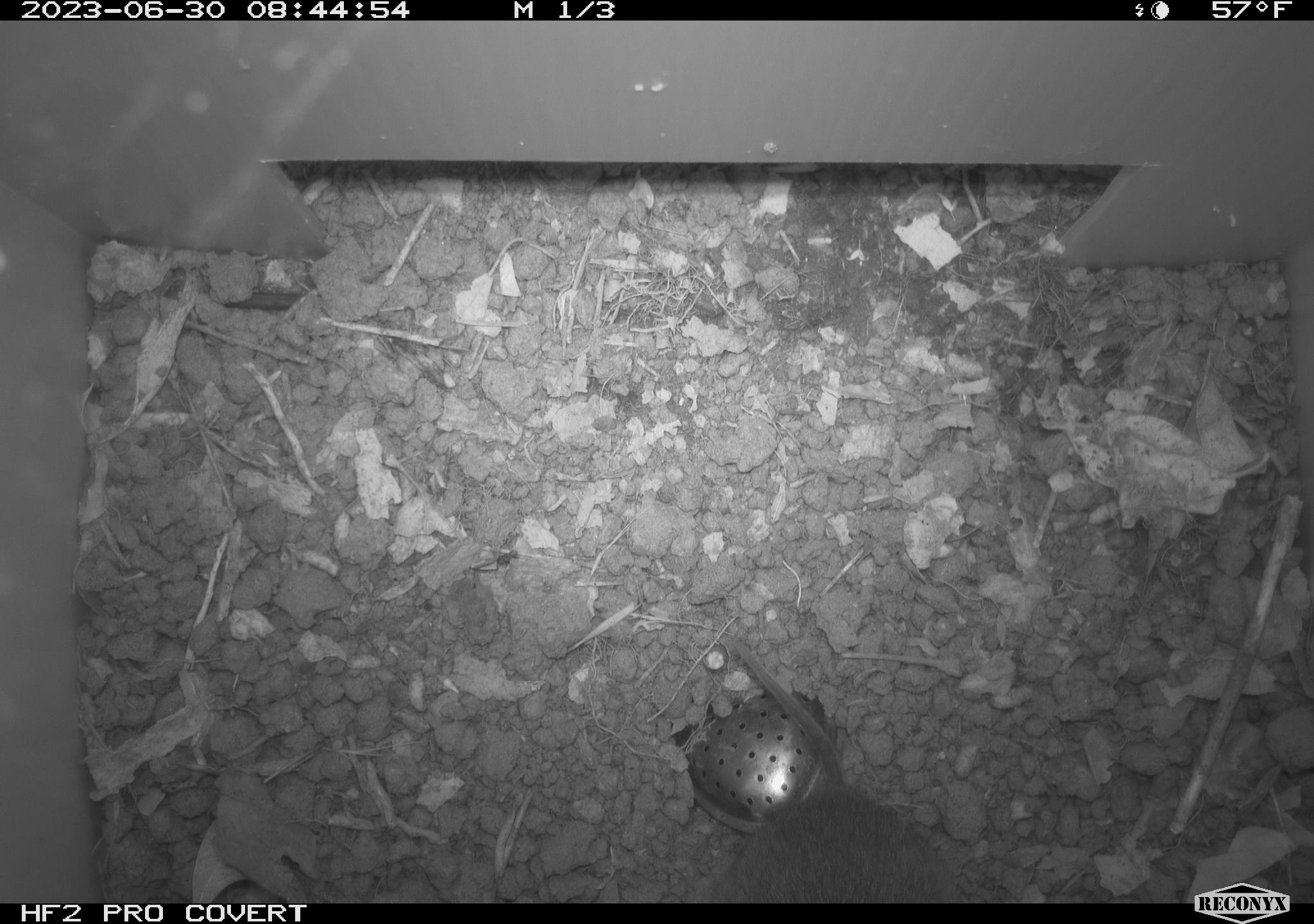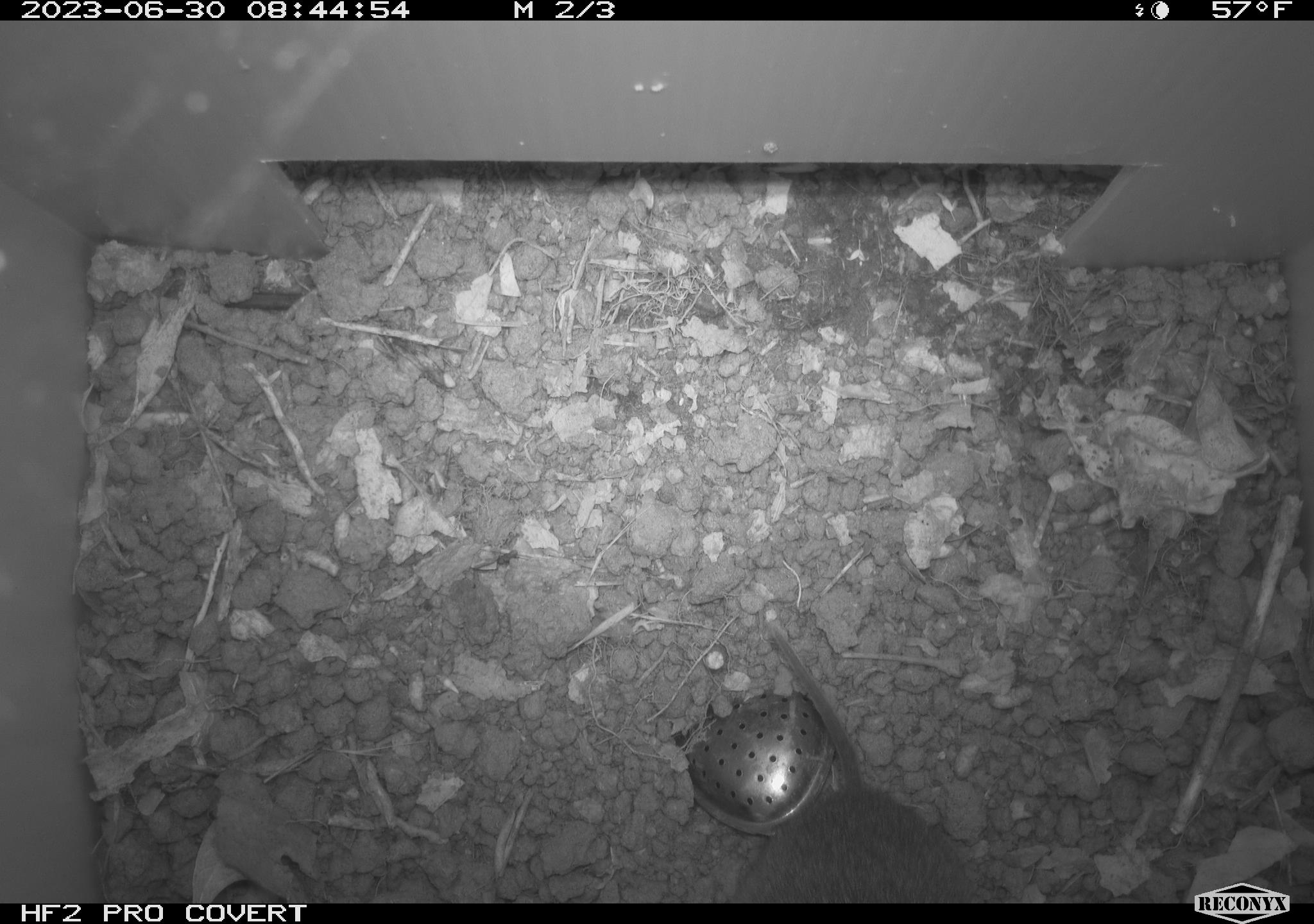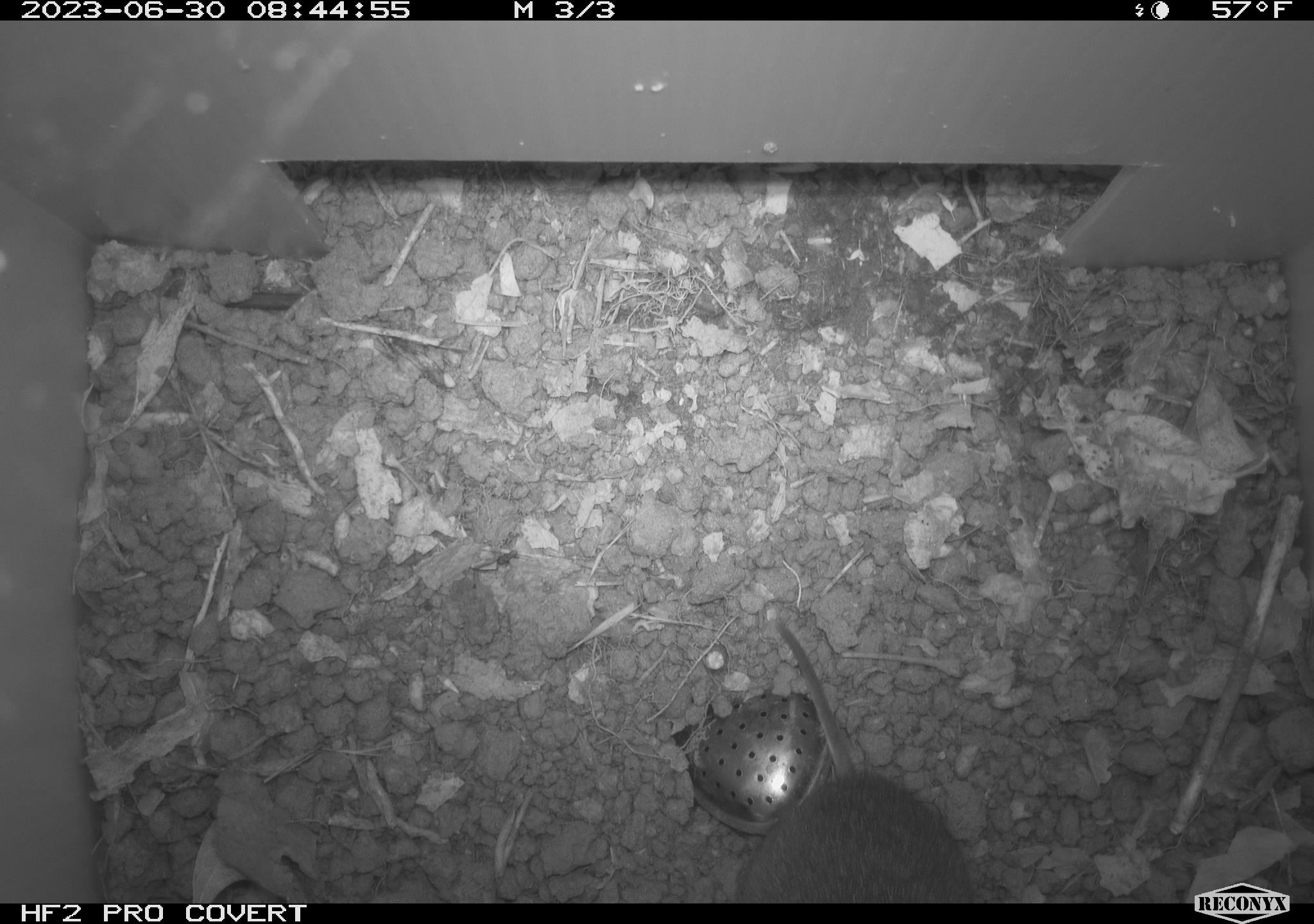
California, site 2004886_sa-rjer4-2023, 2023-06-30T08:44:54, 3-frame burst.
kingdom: Animalia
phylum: Chordata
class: Mammalia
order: Rodentia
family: Cricetidae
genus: Microtus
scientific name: Microtus californicus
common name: california vole